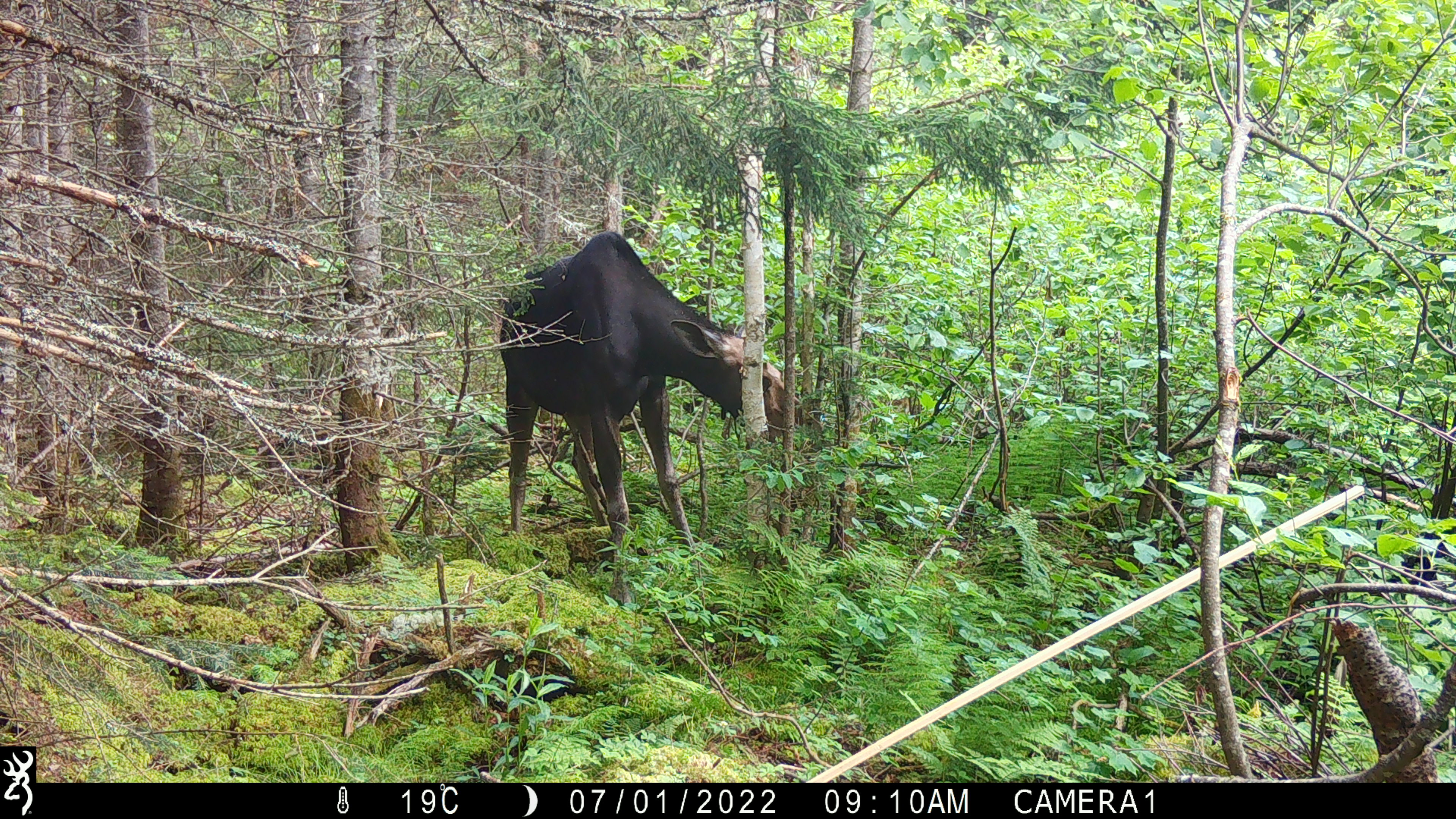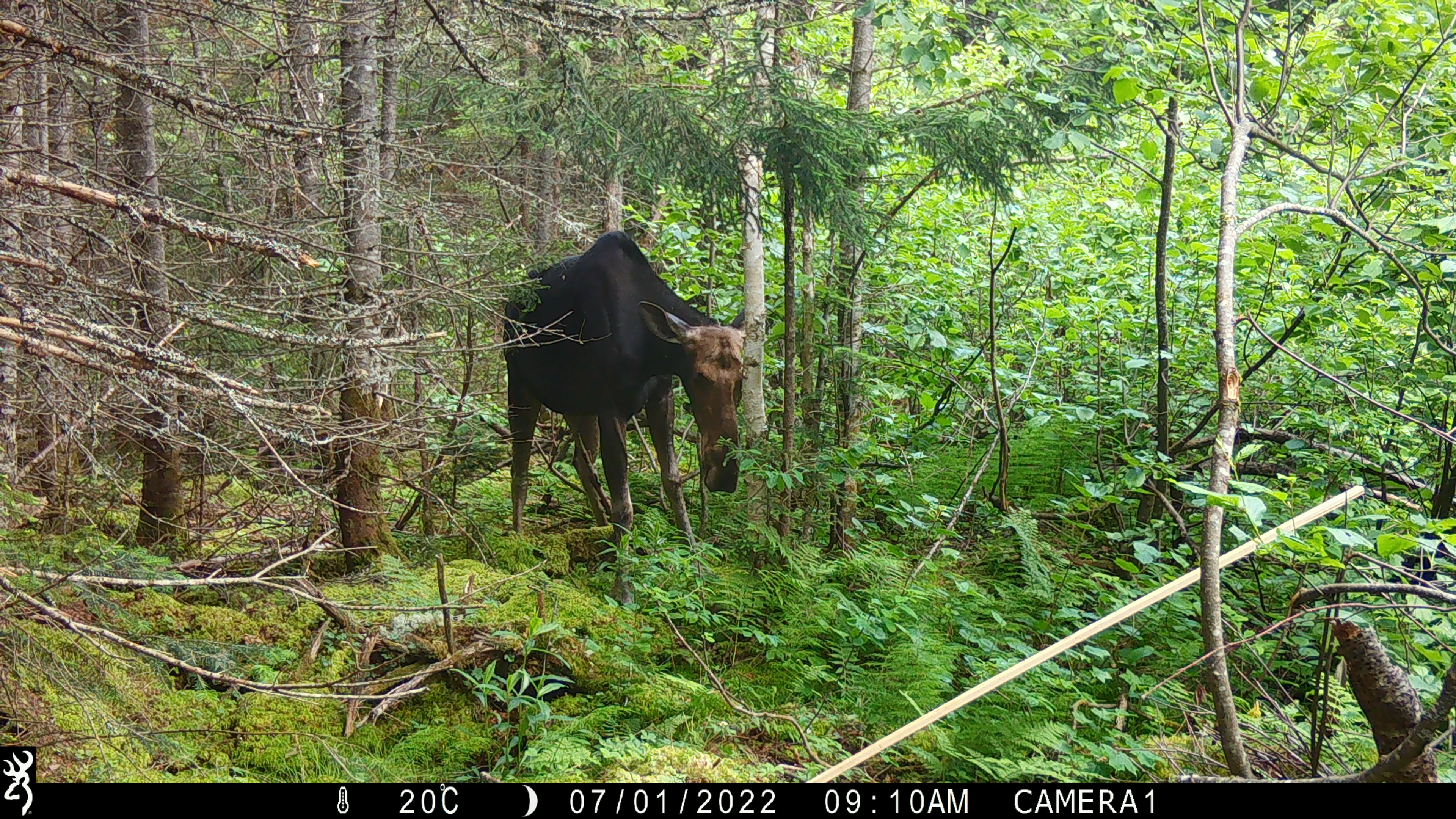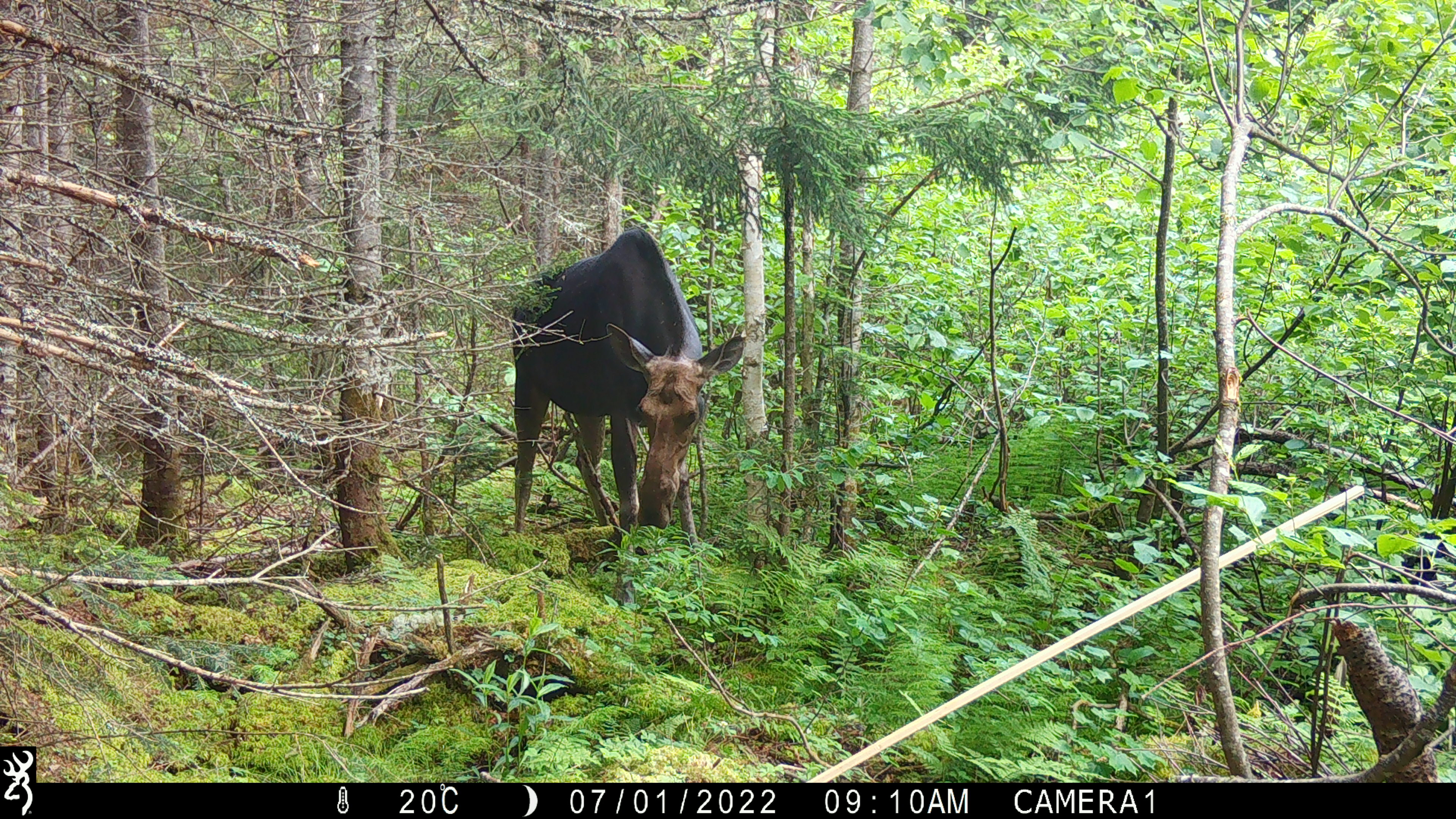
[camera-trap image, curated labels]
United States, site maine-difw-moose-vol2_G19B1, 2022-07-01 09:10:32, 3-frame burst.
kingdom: Animalia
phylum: Chordata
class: Mammalia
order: Artiodactyla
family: Cervidae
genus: Alces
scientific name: Alces alces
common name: moose